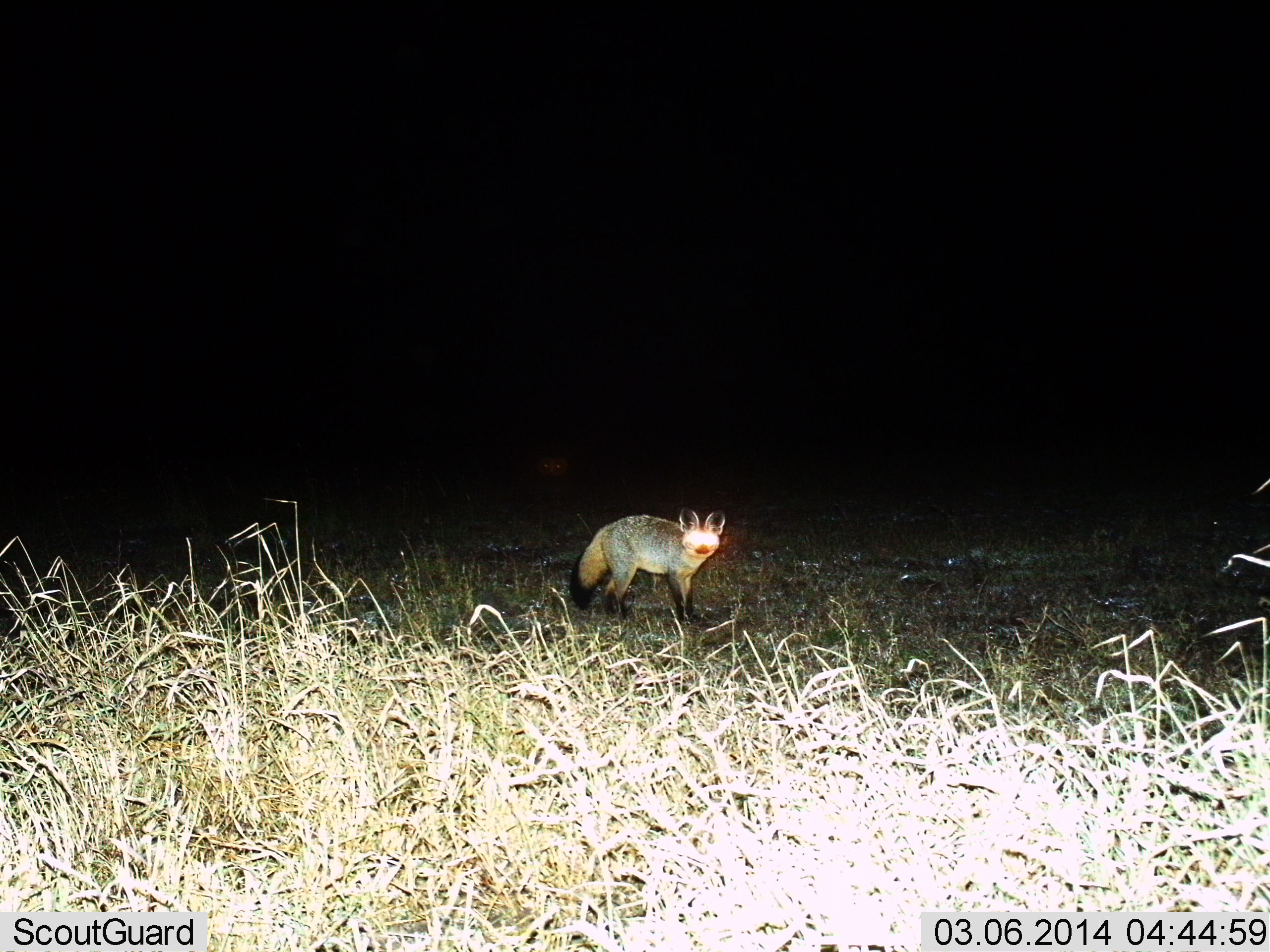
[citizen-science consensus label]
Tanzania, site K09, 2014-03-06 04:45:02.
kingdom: Animalia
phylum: Chordata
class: Mammalia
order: Carnivora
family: Canidae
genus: Otocyon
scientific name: Otocyon megalotis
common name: bat-eared fox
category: batearedfox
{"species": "batearedfox (bat-eared fox) (Otocyon megalotis)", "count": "1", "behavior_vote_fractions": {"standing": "100%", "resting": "0%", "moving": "0%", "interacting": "0%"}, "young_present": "0%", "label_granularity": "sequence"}